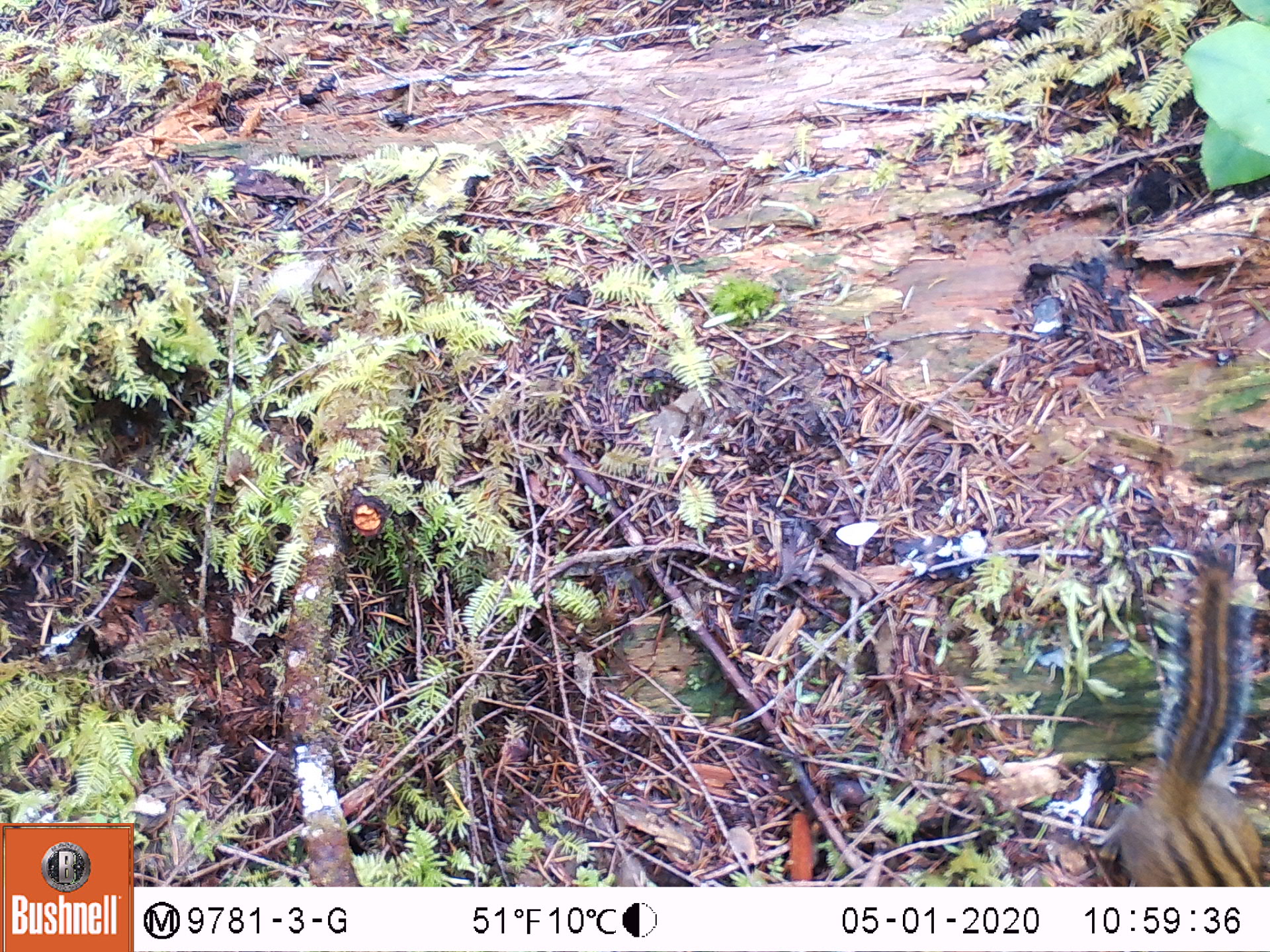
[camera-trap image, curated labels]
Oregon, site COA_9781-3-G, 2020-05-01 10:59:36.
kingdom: Animalia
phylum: Chordata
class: Mammalia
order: Rodentia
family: Sciuridae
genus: Neotamias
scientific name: Neotamias townsendii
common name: townsend's chipmunk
Townsend's chipmunk (Neotamias townsendii).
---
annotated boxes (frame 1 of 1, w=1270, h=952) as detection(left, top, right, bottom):
townsend's chipmunk: detection(1112, 527, 1266, 875)